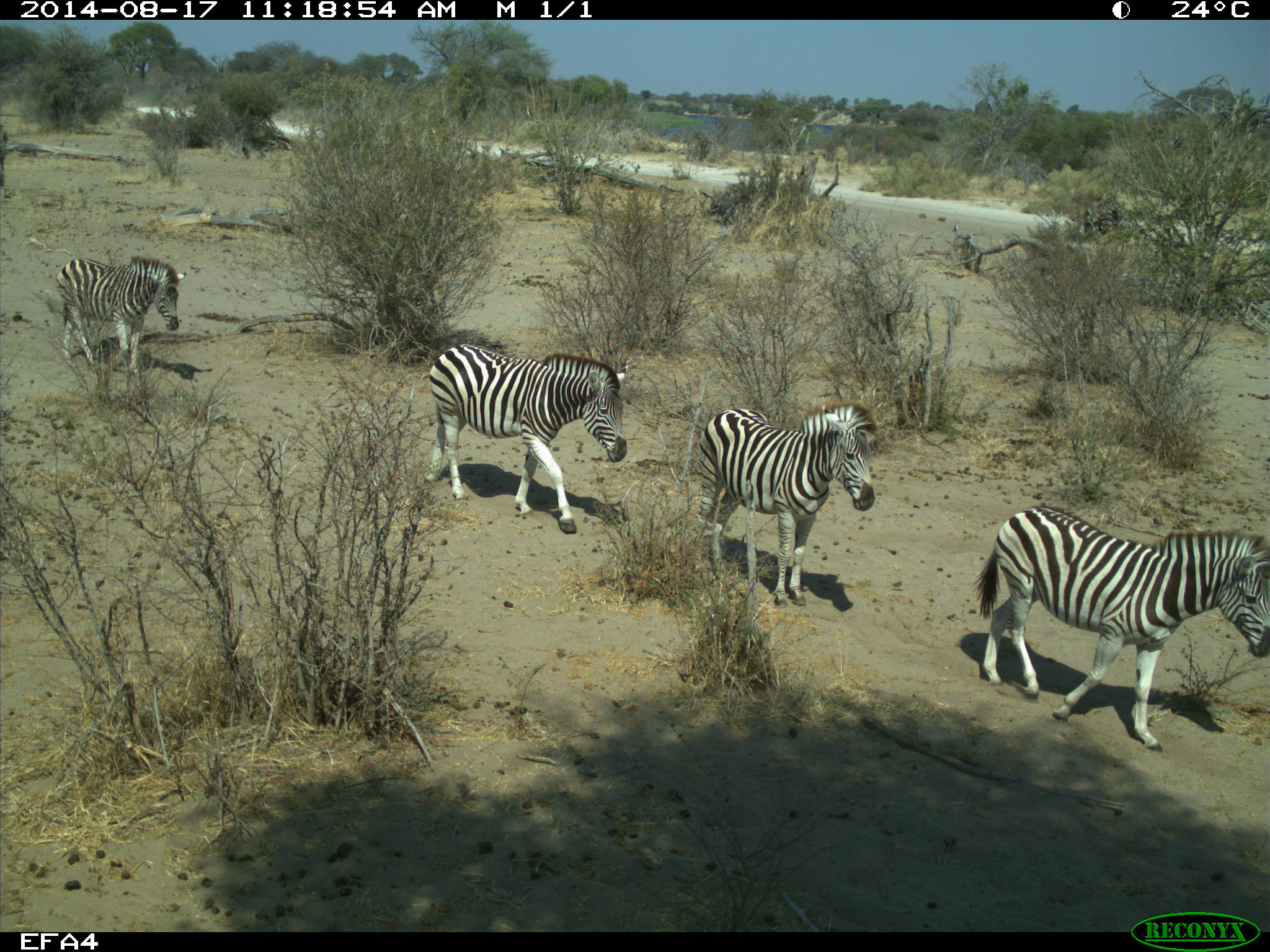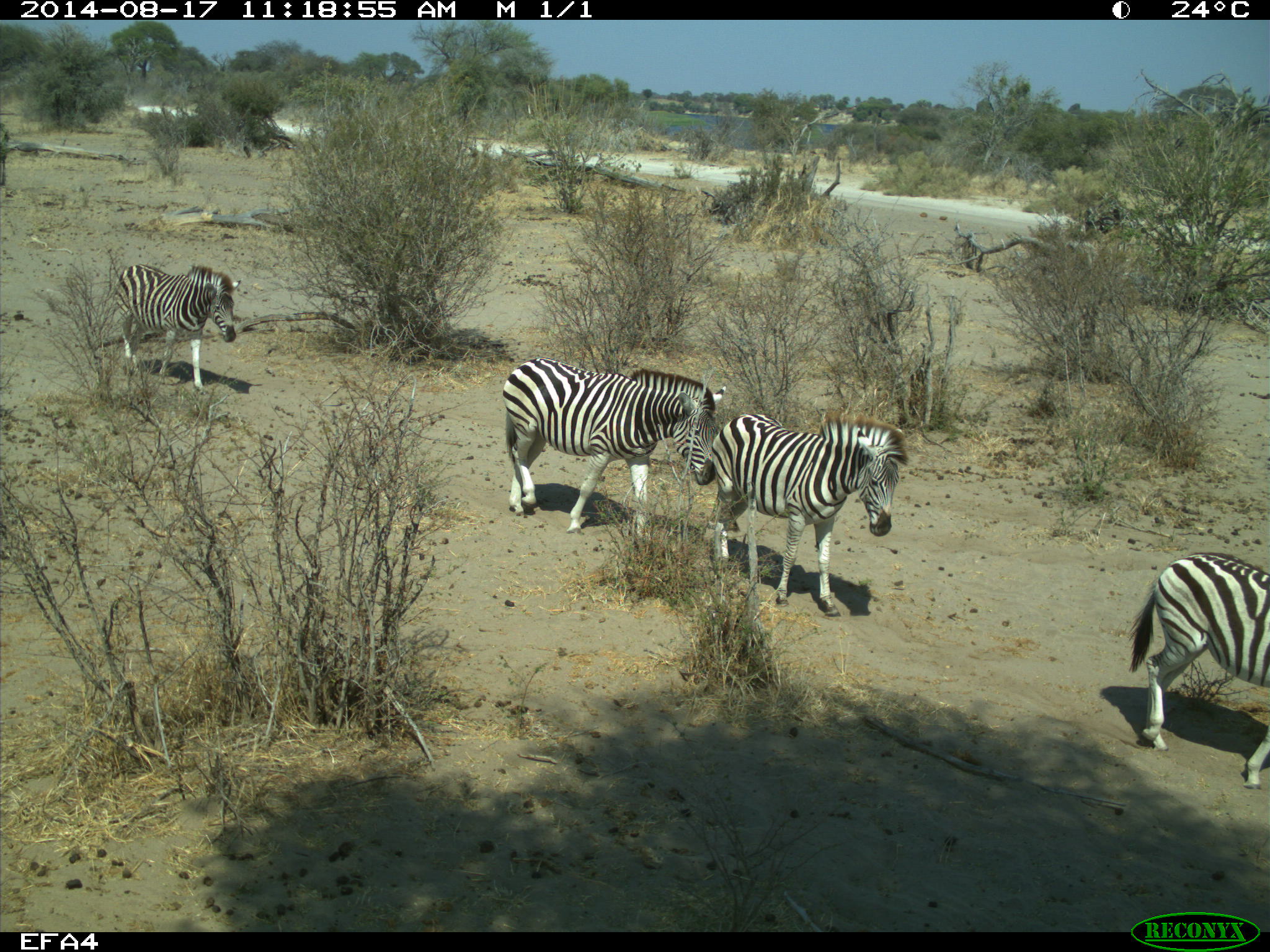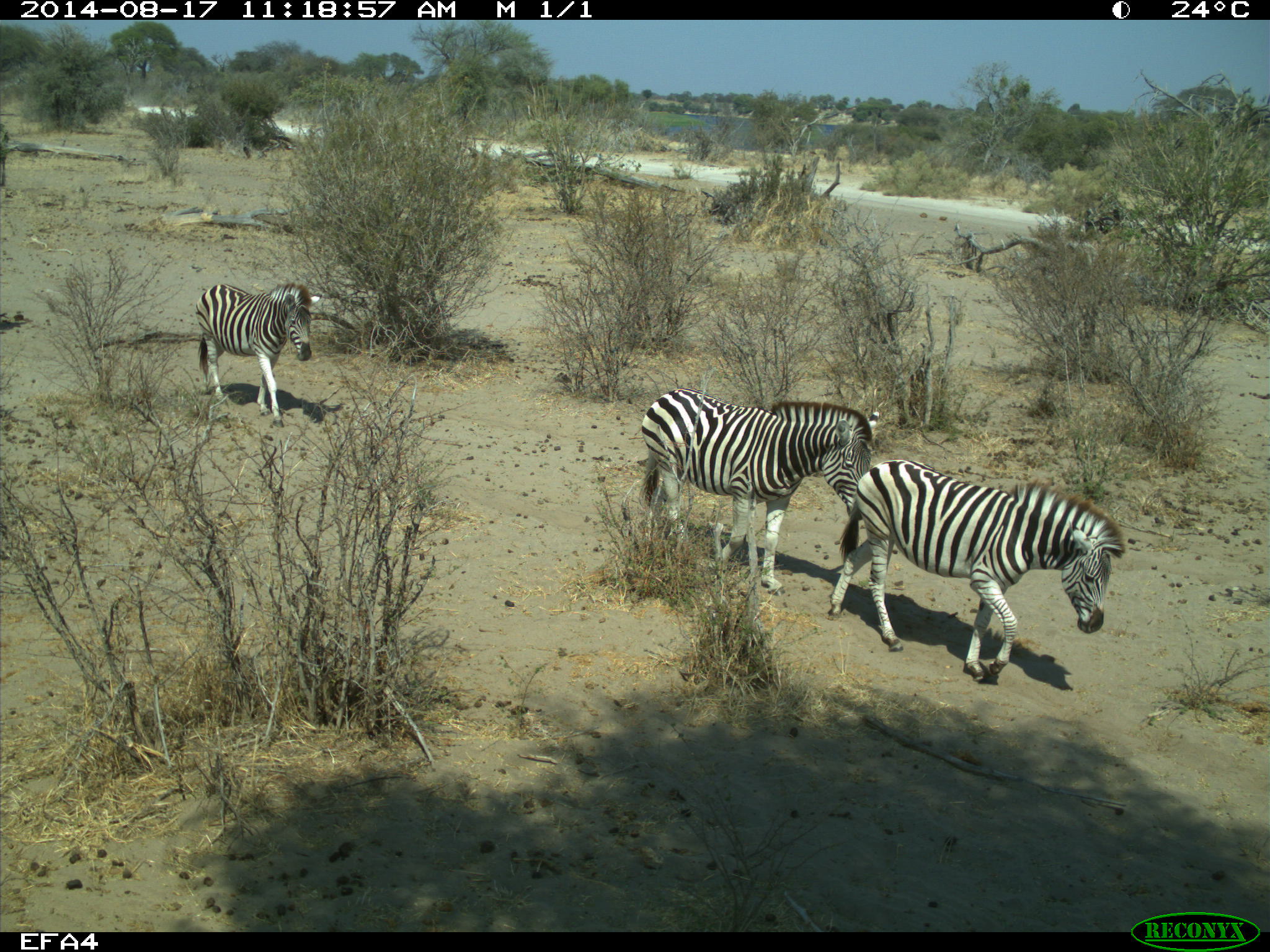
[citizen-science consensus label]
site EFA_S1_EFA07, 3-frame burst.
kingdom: Animalia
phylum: Chordata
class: Mammalia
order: Perissodactyla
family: Equidae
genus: Equus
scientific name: Equus quagga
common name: plains zebra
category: zebraplains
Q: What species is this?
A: Zebraplains (plains zebra) (Equus quagga).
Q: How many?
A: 4.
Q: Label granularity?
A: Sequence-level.